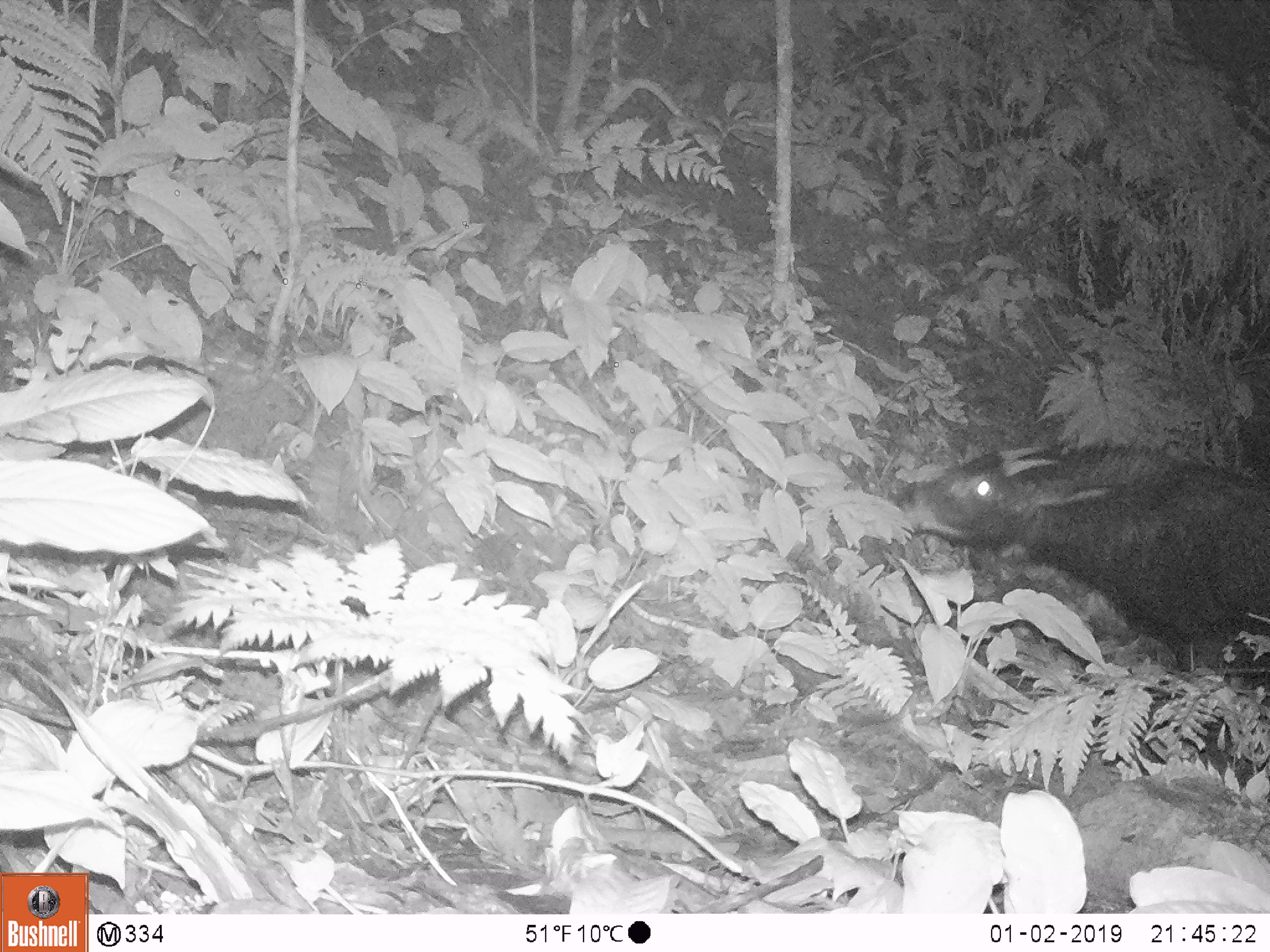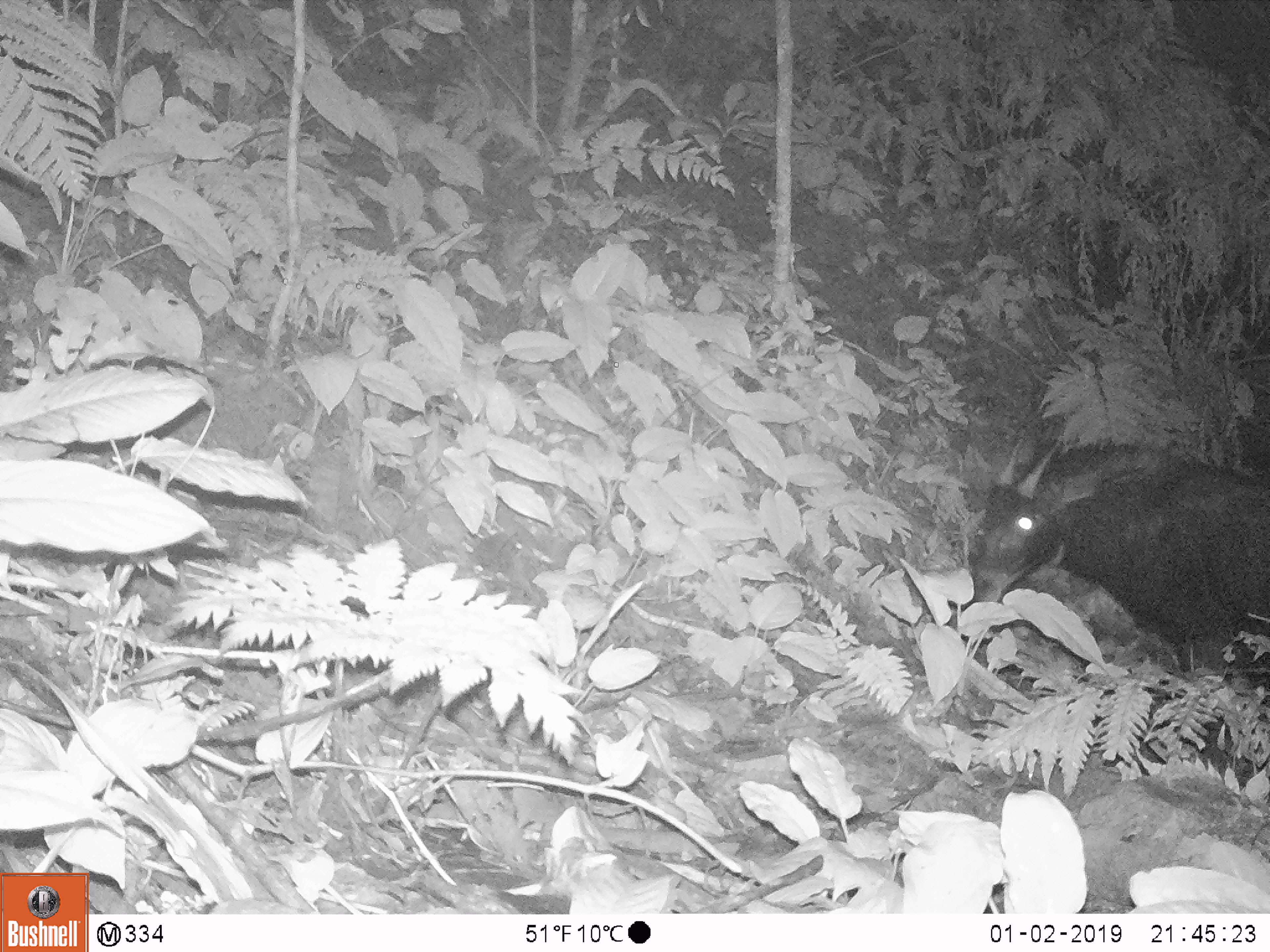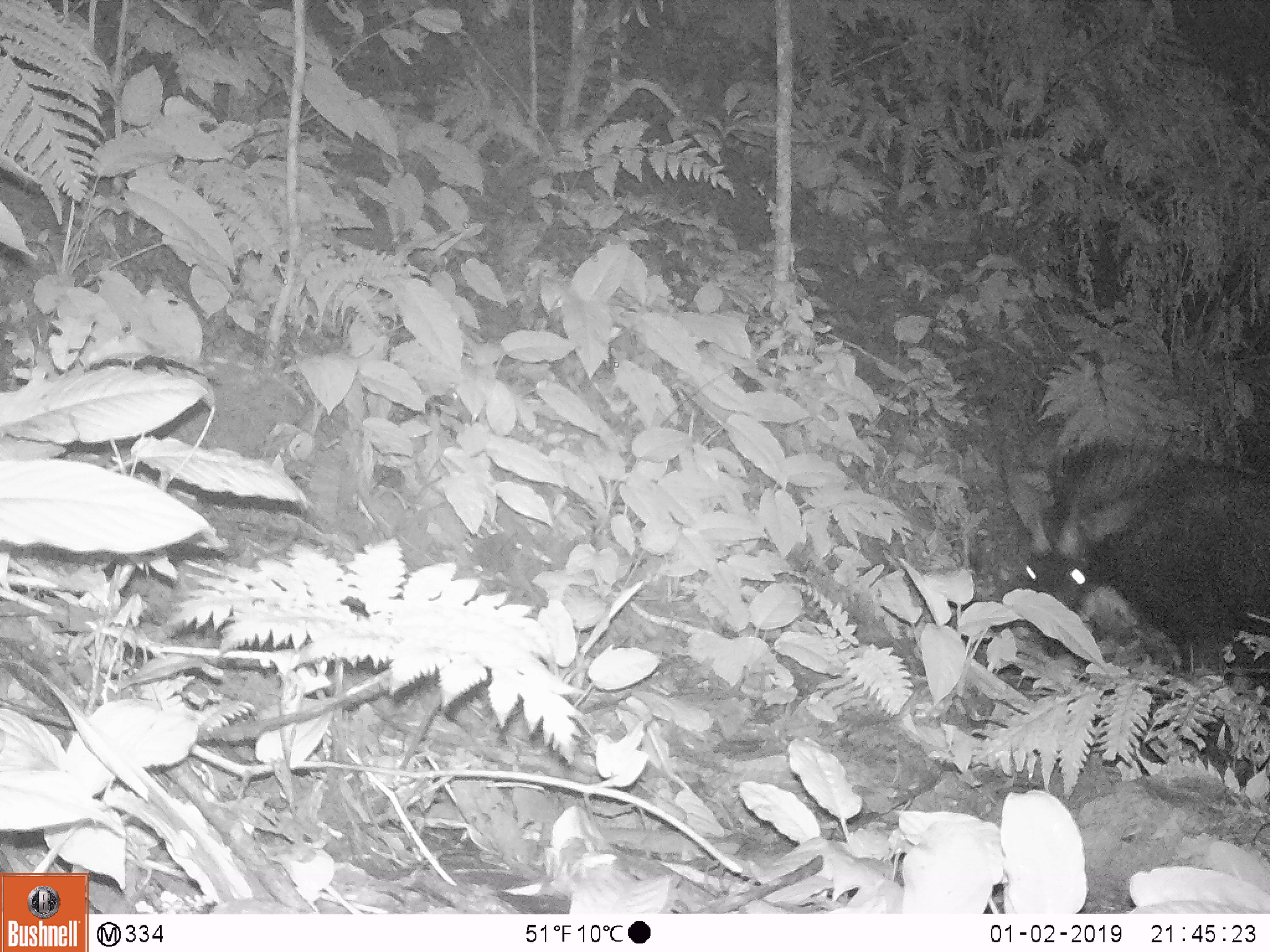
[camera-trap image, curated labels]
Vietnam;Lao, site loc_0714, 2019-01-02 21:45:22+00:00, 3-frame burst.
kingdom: Animalia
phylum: Chordata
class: Mammalia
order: Artiodactyla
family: Bovidae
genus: Capricornis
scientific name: Capricornis sumatraensis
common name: chinese serow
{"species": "chinese serow (Capricornis sumatraensis)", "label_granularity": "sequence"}